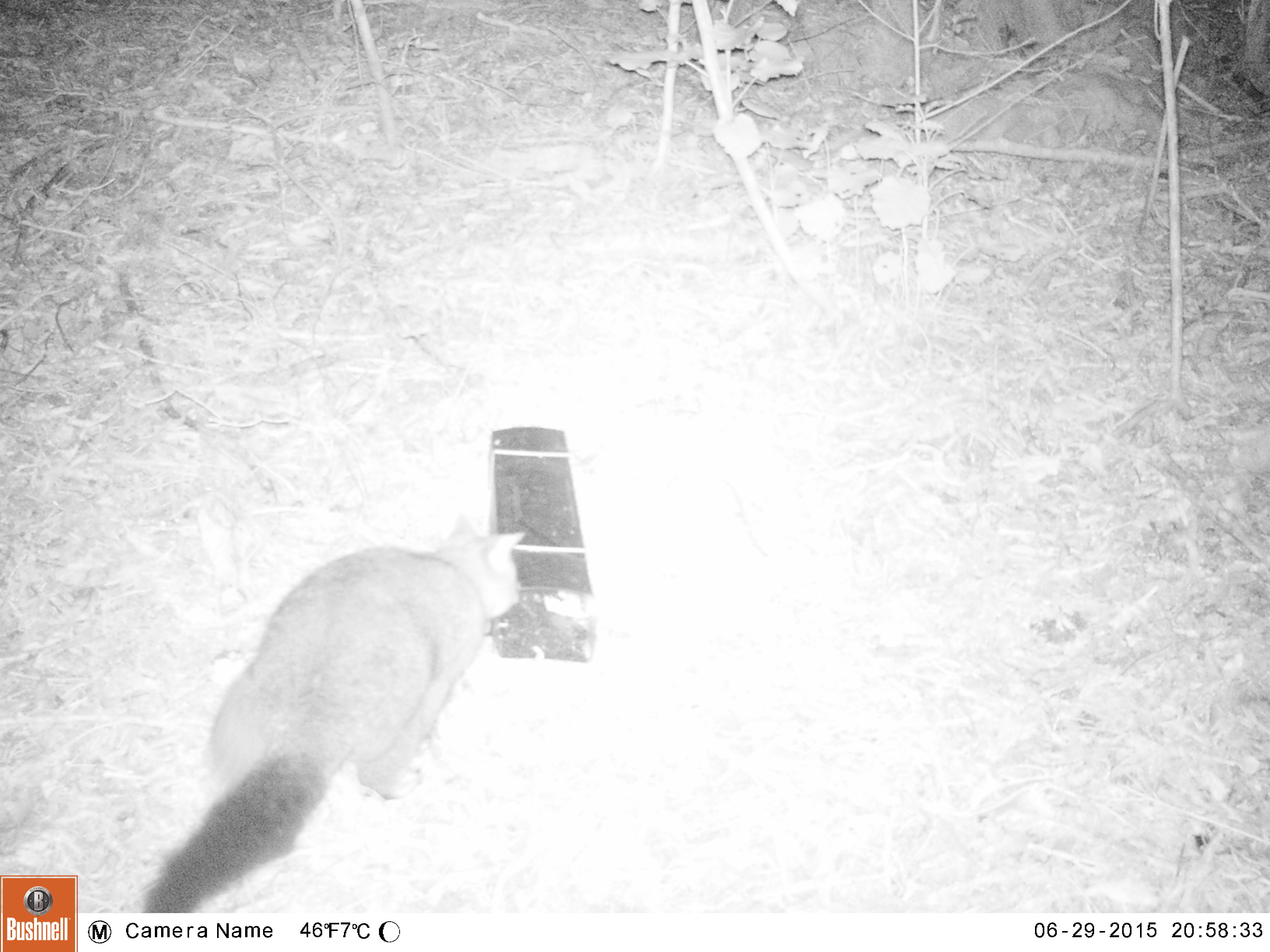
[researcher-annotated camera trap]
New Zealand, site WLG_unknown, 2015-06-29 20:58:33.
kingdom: Animalia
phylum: Chordata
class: Mammalia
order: Diprotodontia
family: Phalangeridae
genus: Trichosurus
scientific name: Trichosurus vulpecula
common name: common brushtail possum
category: possum